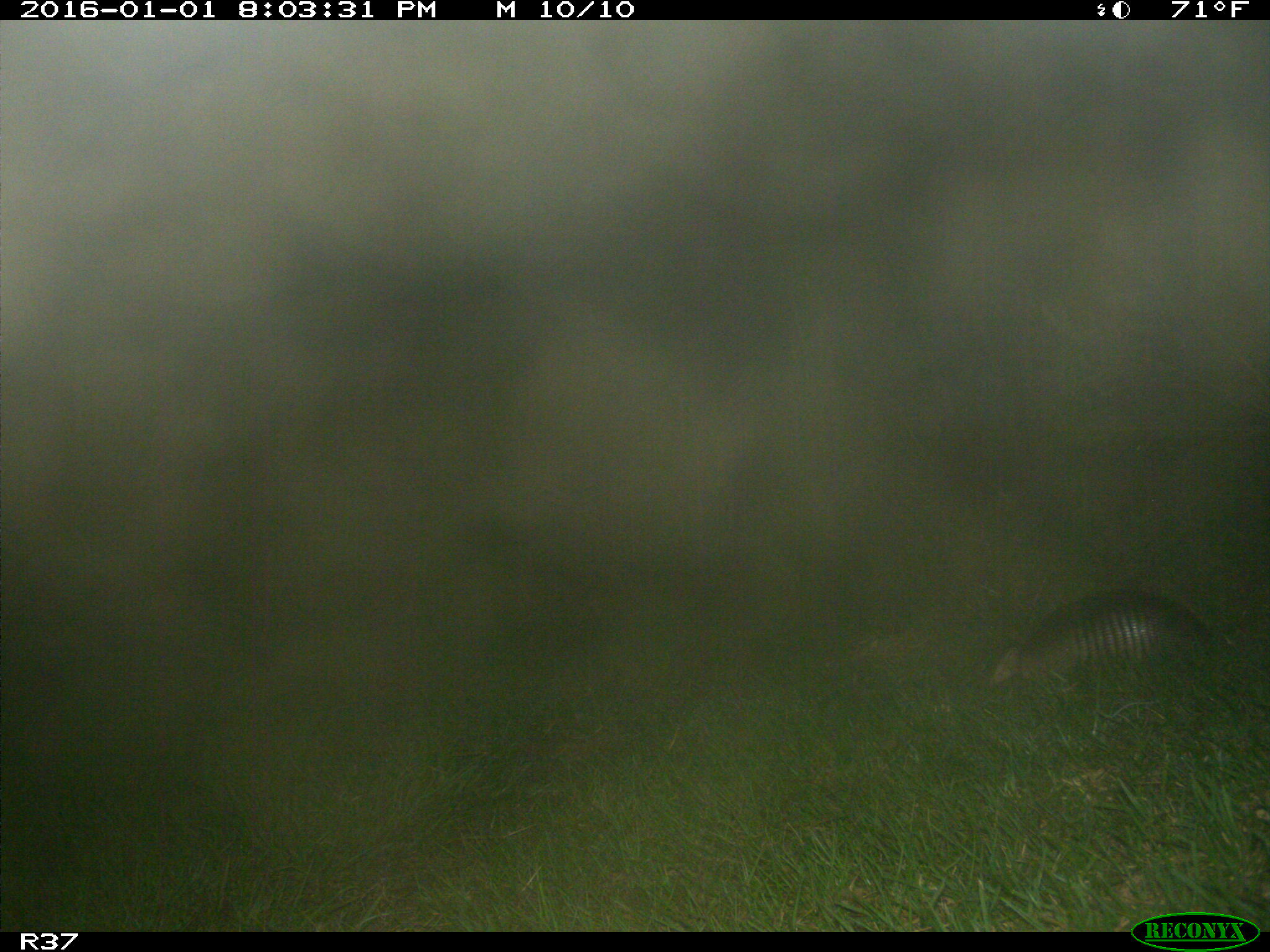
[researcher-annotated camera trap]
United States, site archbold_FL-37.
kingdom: Animalia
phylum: Chordata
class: Mammalia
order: Cingulata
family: Dasypodidae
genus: Dasypus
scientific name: Dasypus novemcinctus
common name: nine-banded armadillo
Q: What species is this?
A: Dasypus novemcinctus (nine-banded armadillo).